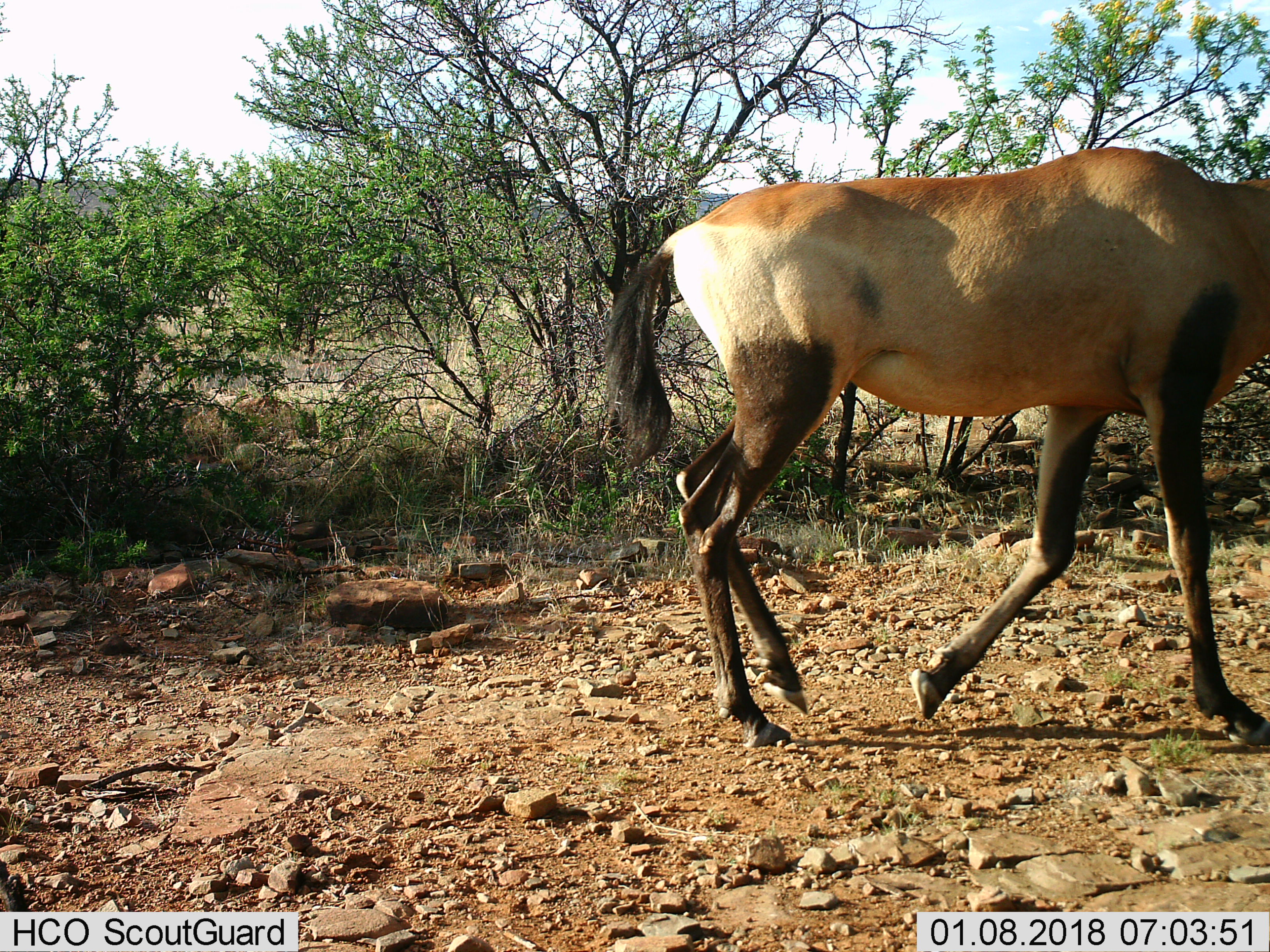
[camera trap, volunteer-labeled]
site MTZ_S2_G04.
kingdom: Animalia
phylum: Chordata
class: Mammalia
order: Artiodactyla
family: Bovidae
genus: Alcelaphus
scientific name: Alcelaphus buselaphus caama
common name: red hartebeest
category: hartebeestred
Hartebeestred (red hartebeest) (Alcelaphus buselaphus caama), count 1. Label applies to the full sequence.